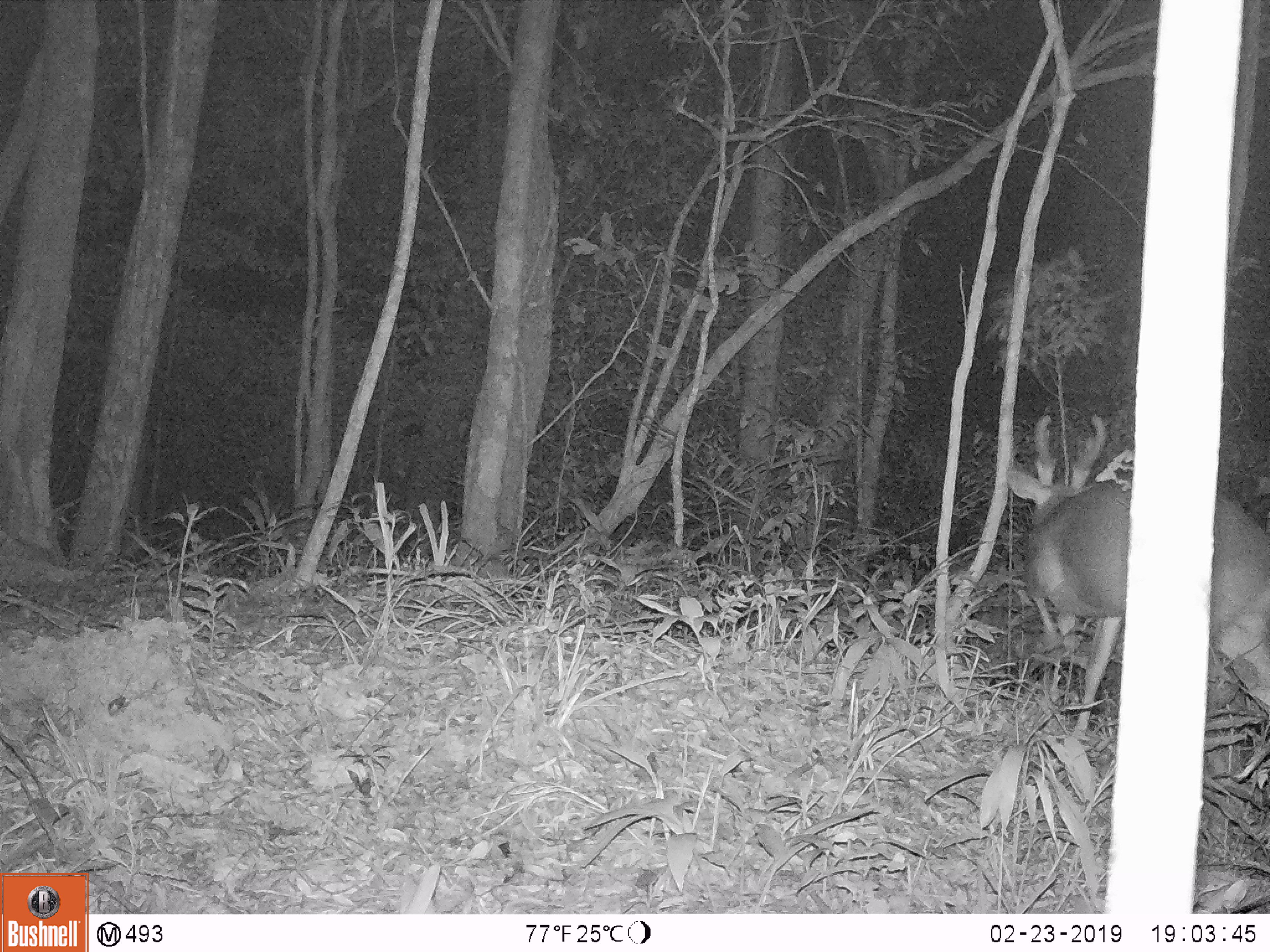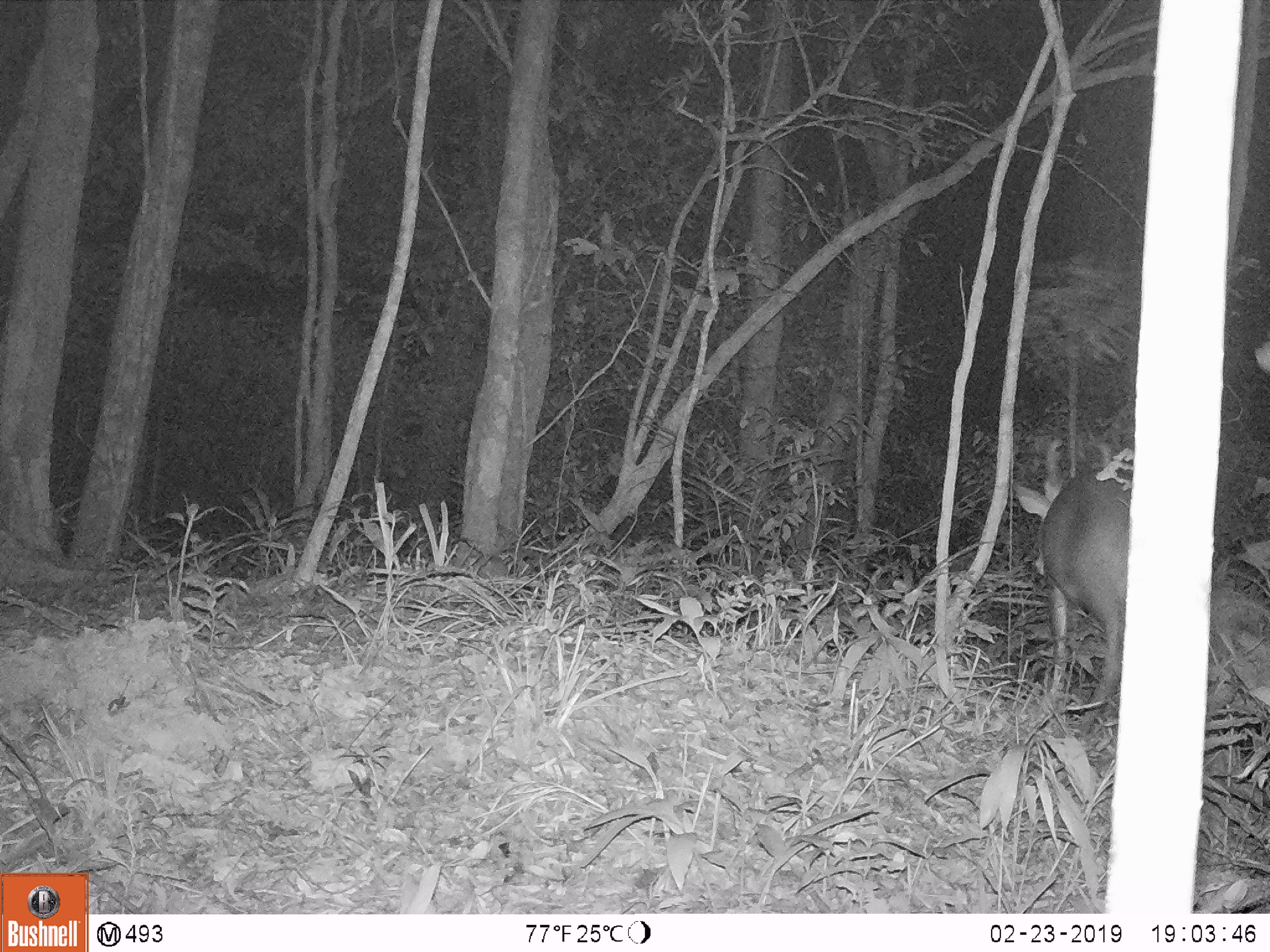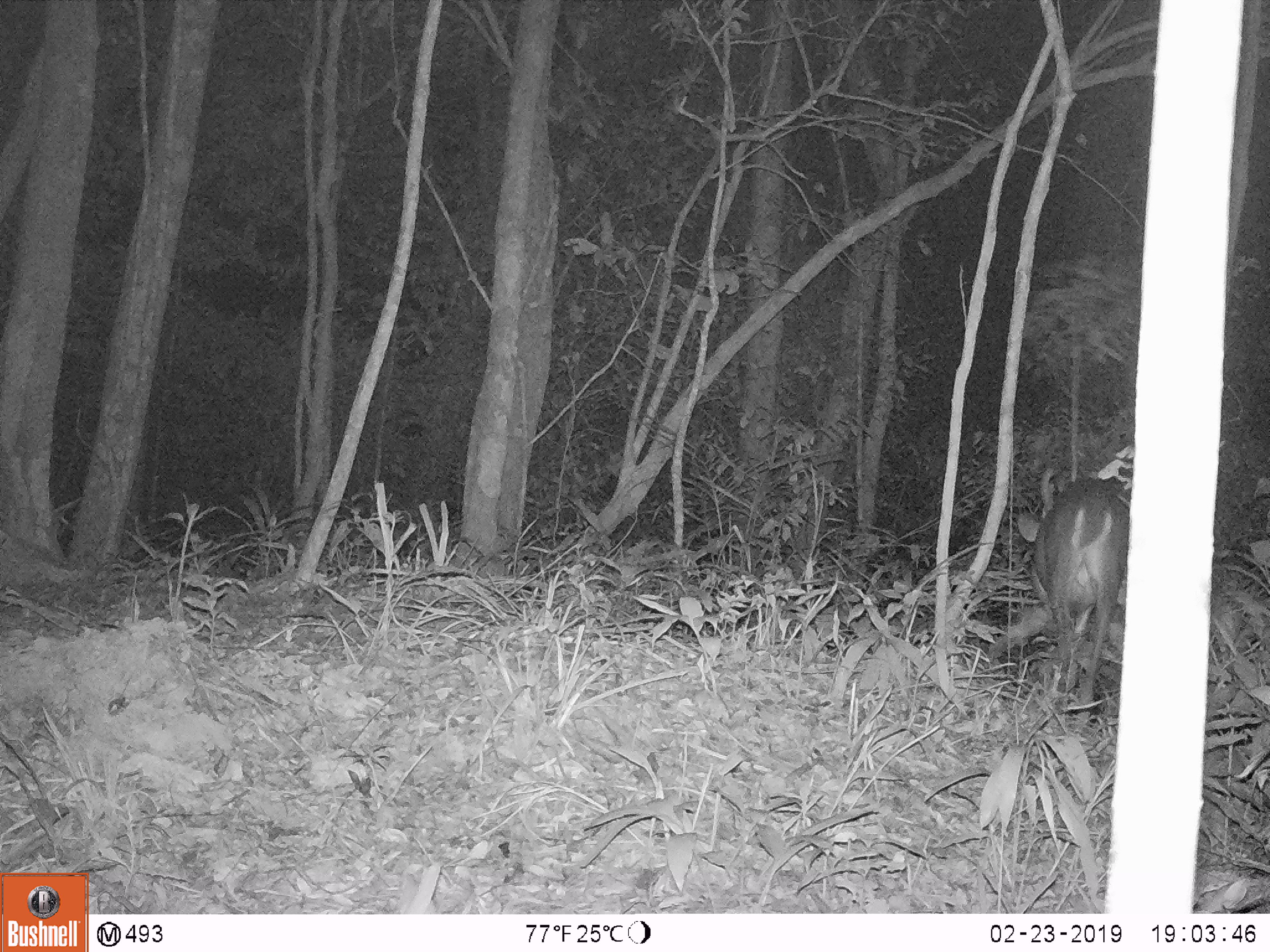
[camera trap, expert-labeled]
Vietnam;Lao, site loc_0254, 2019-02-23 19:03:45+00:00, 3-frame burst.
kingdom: Animalia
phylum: Chordata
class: Mammalia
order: Artiodactyla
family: Cervidae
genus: Muntiacus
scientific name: Muntiacus vuquangensis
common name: large-antlered muntjac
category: large antlered muntjac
Large antlered muntjac (large-antlered muntjac) (Muntiacus vuquangensis). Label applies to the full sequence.